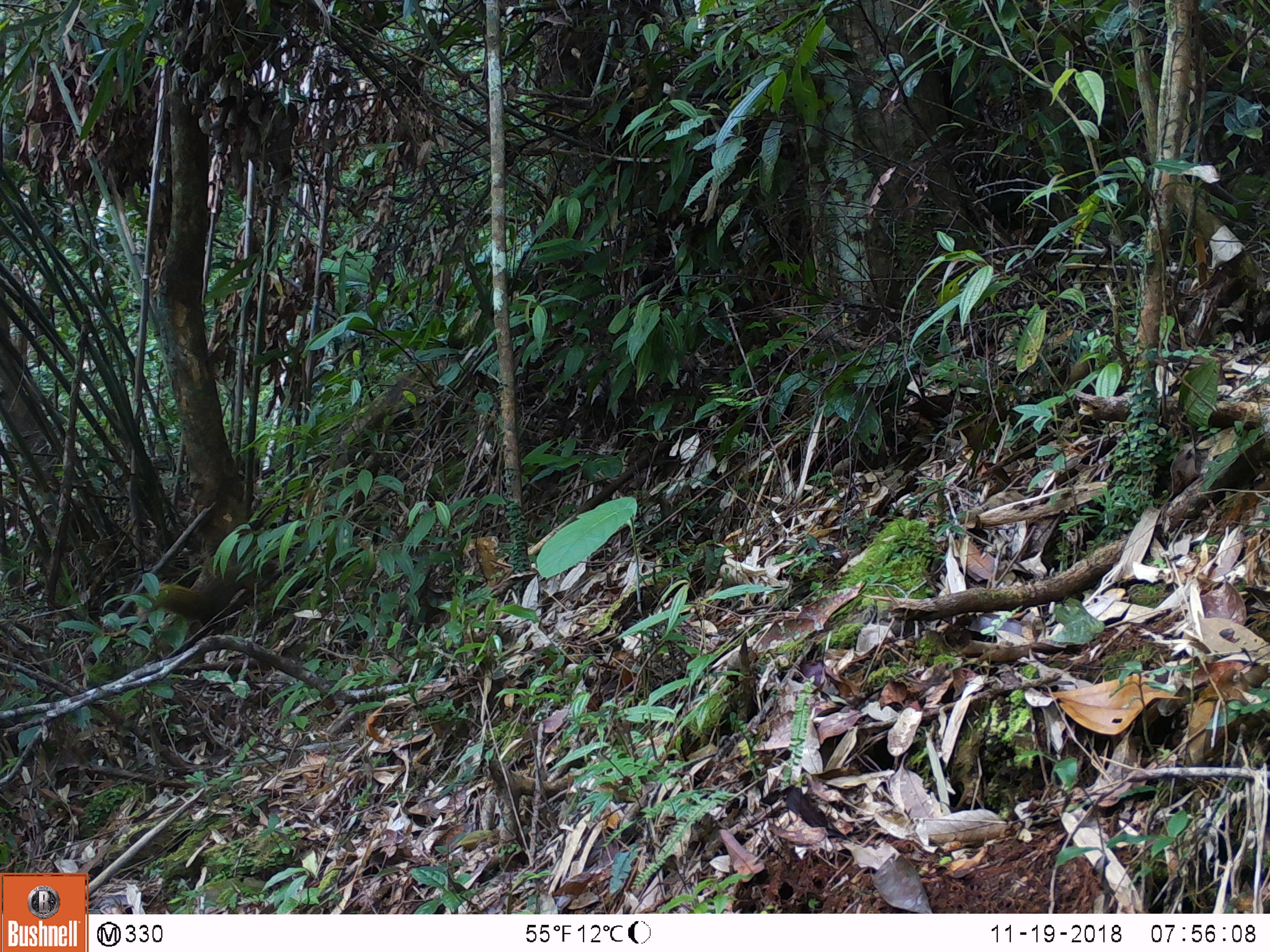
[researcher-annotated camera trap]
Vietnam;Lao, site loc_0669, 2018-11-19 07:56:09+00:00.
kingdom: Animalia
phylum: Chordata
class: Mammalia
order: Rodentia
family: Sciuridae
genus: Callosciurus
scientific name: Callosciurus erythraeus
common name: pallas's squirrel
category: pallass squirrel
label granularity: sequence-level